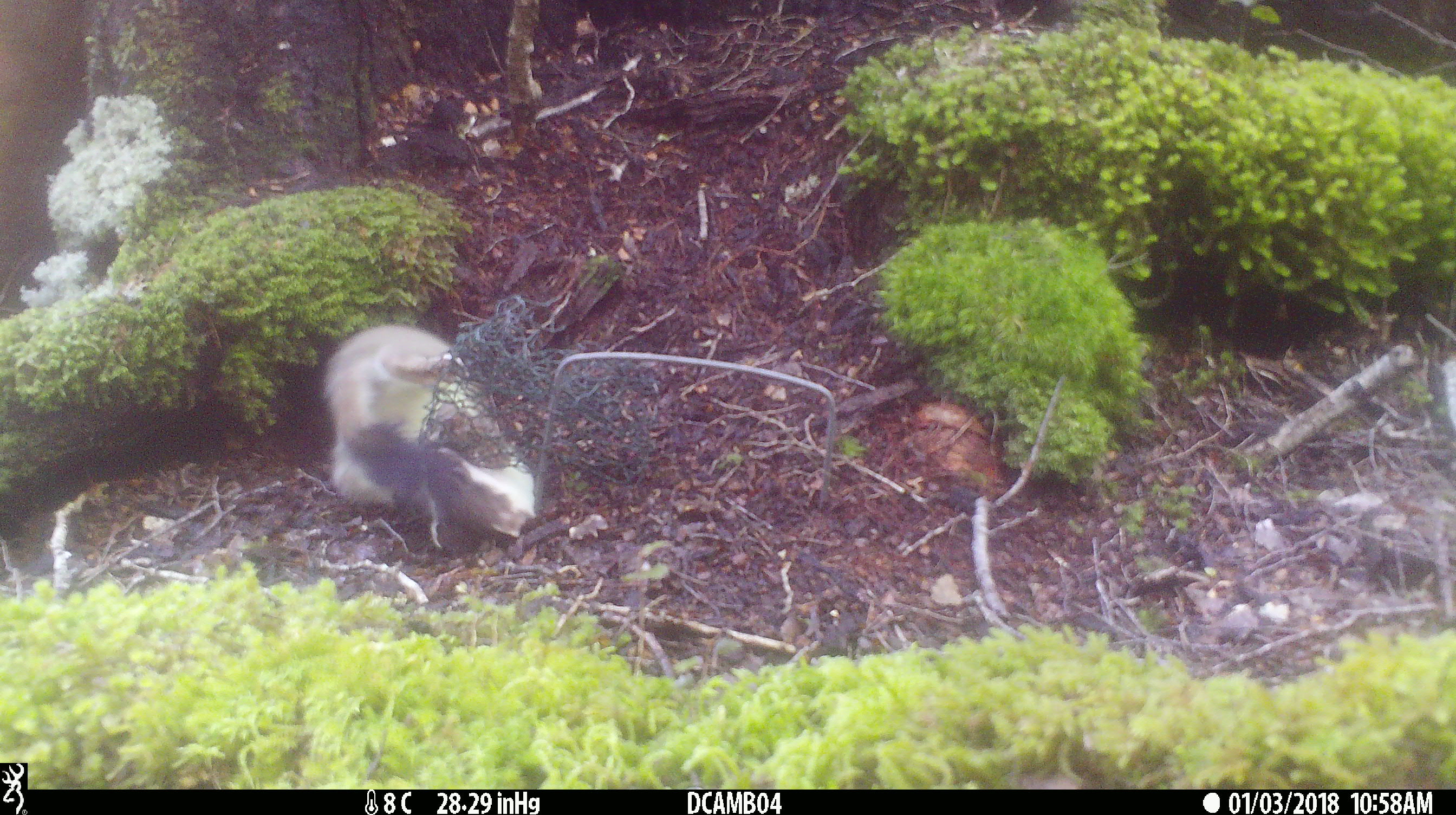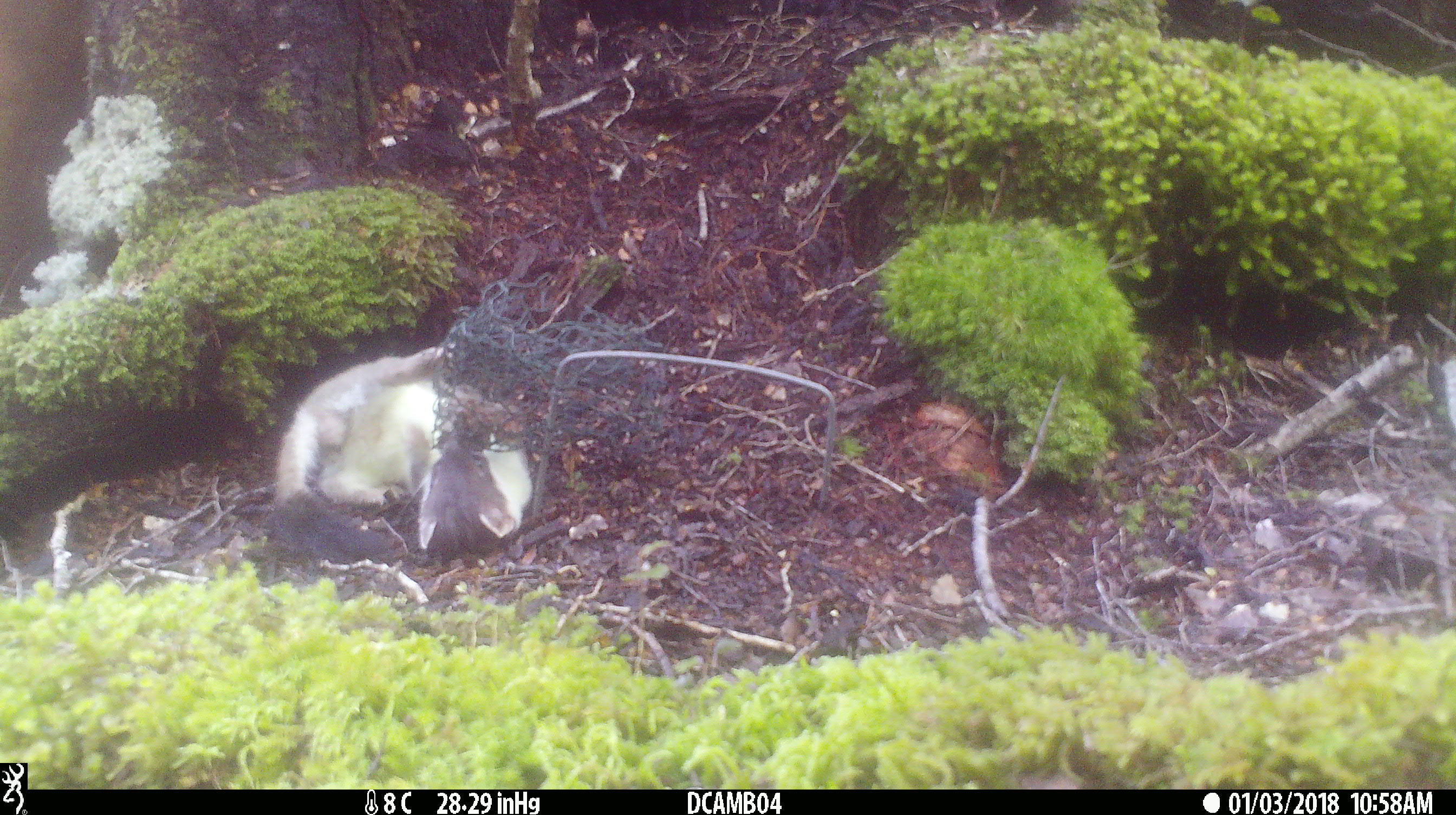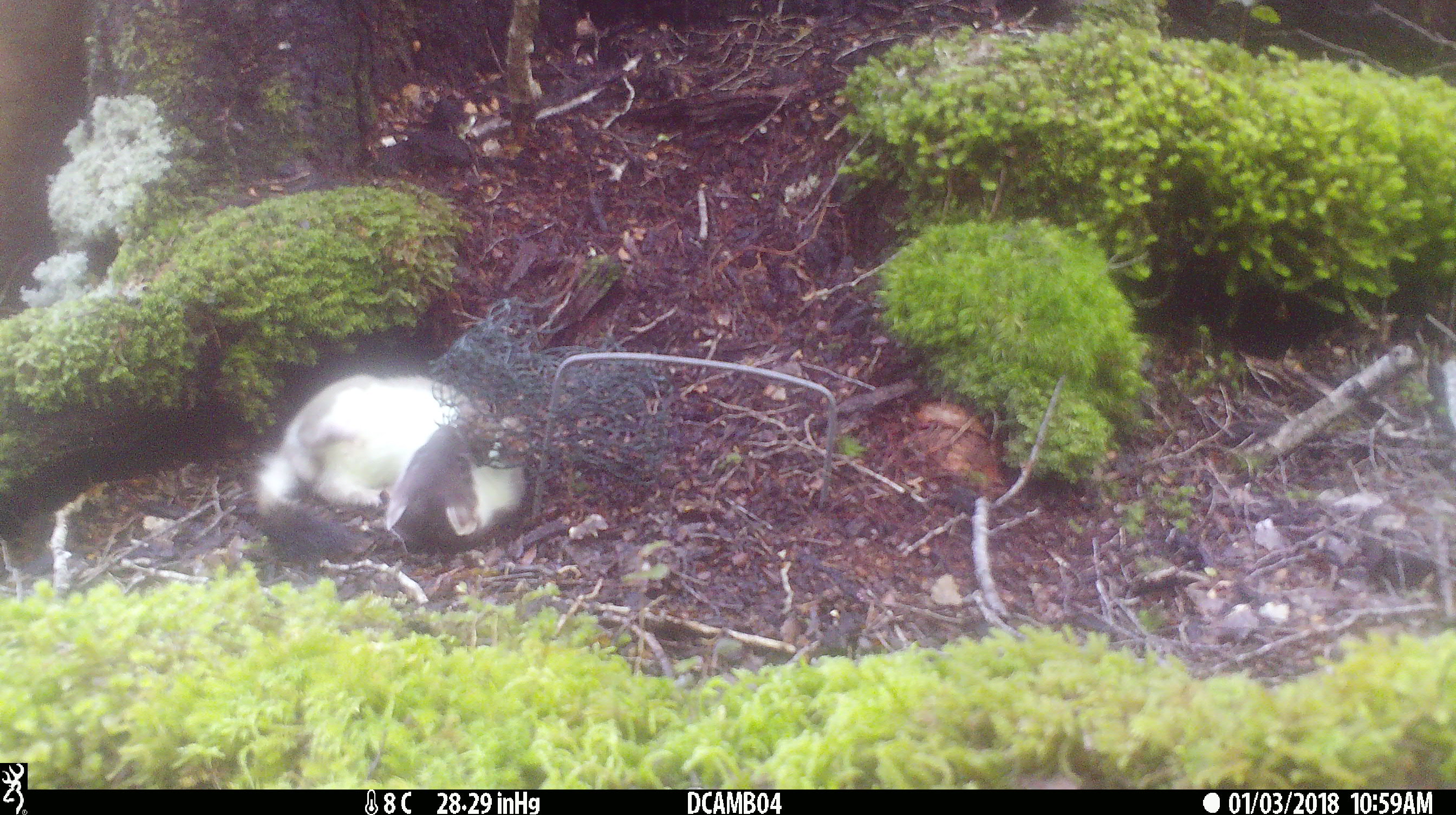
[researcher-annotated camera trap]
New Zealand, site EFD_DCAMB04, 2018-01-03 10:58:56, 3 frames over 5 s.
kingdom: Animalia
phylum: Chordata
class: Mammalia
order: Carnivora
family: Mustelidae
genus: Mustela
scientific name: Mustela erminea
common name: stoat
Stoat (Mustela erminea).